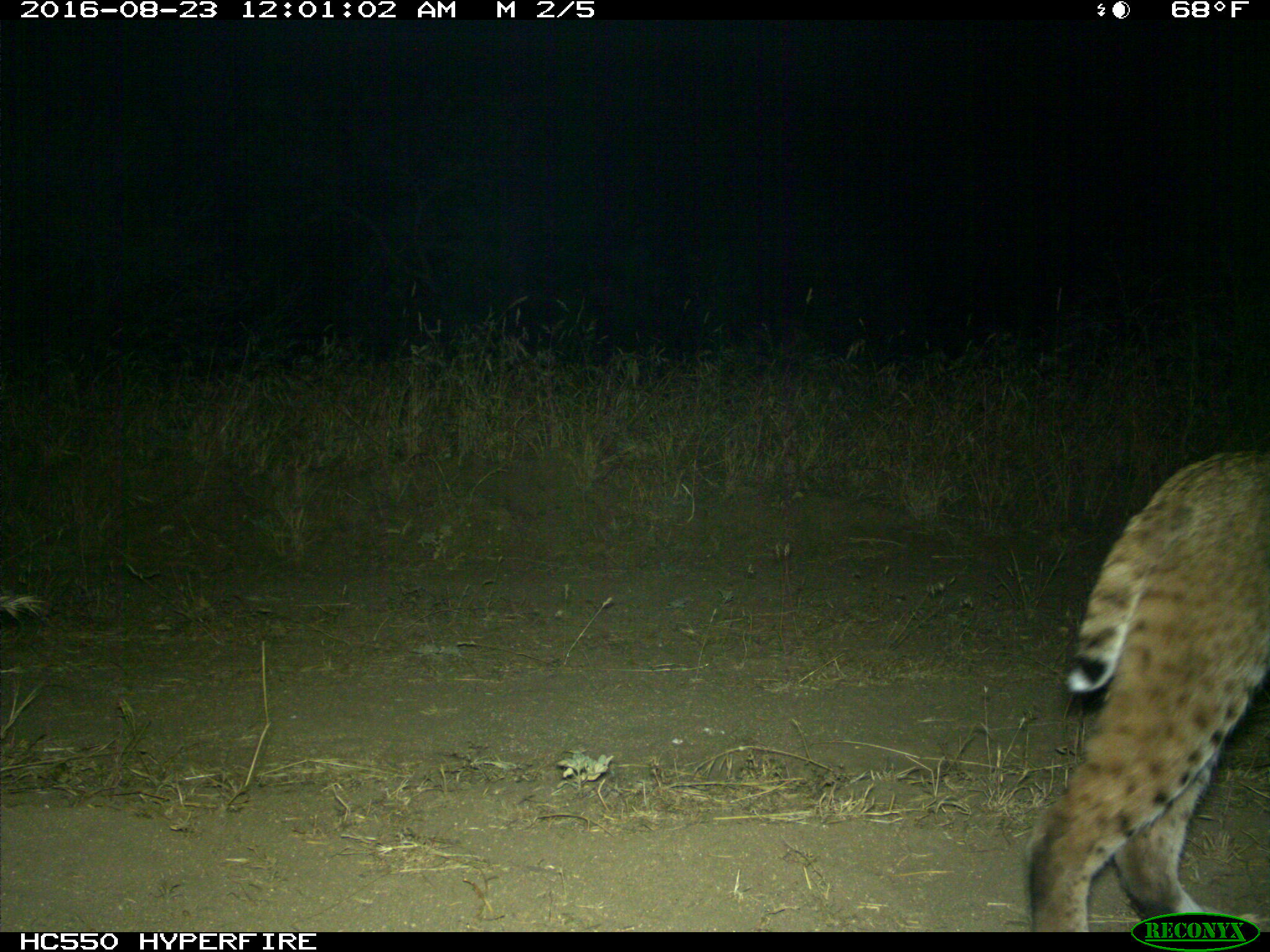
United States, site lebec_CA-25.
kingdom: Animalia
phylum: Chordata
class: Mammalia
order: Carnivora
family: Felidae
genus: Lynx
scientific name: Lynx rufus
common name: bobcat